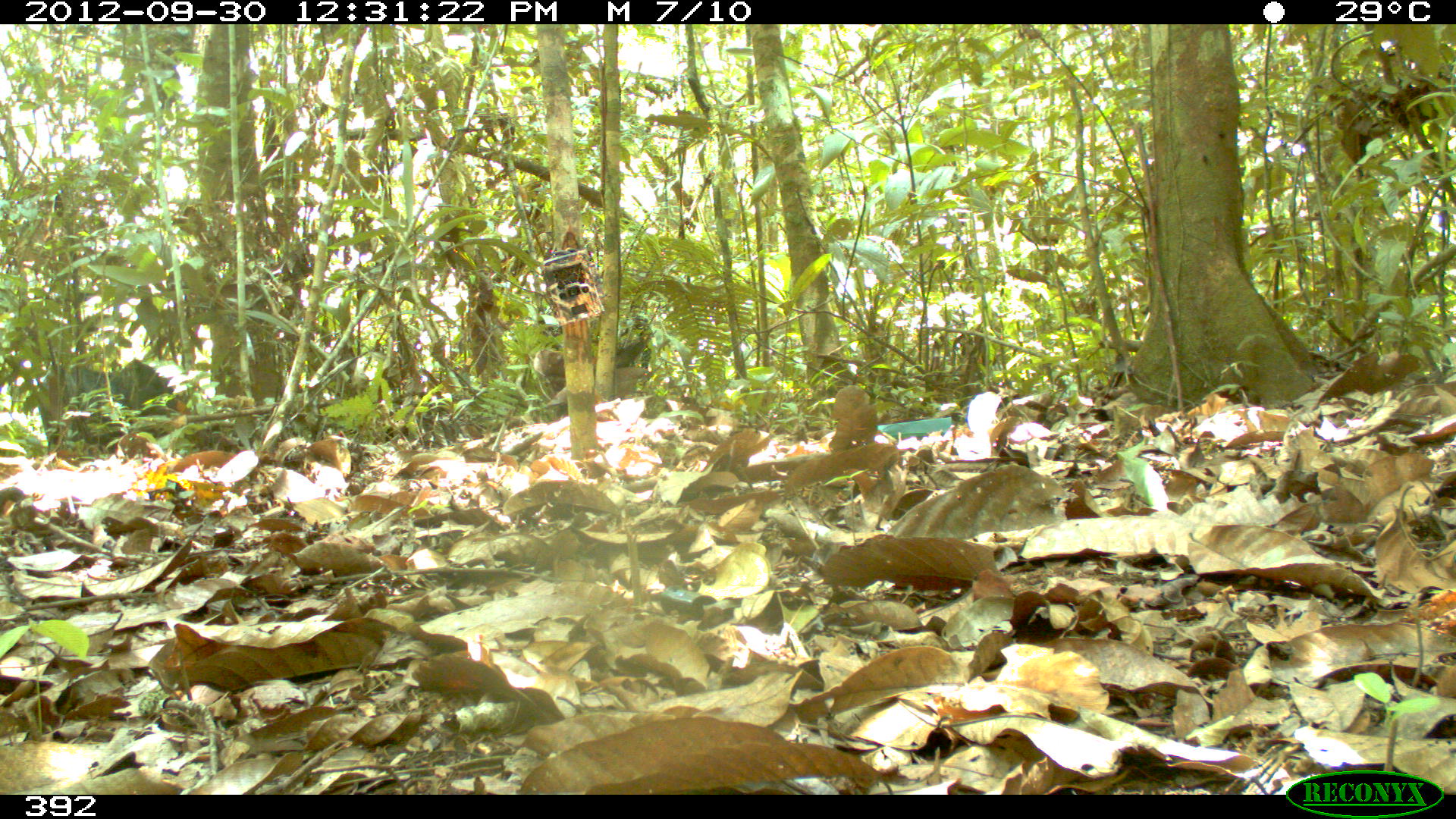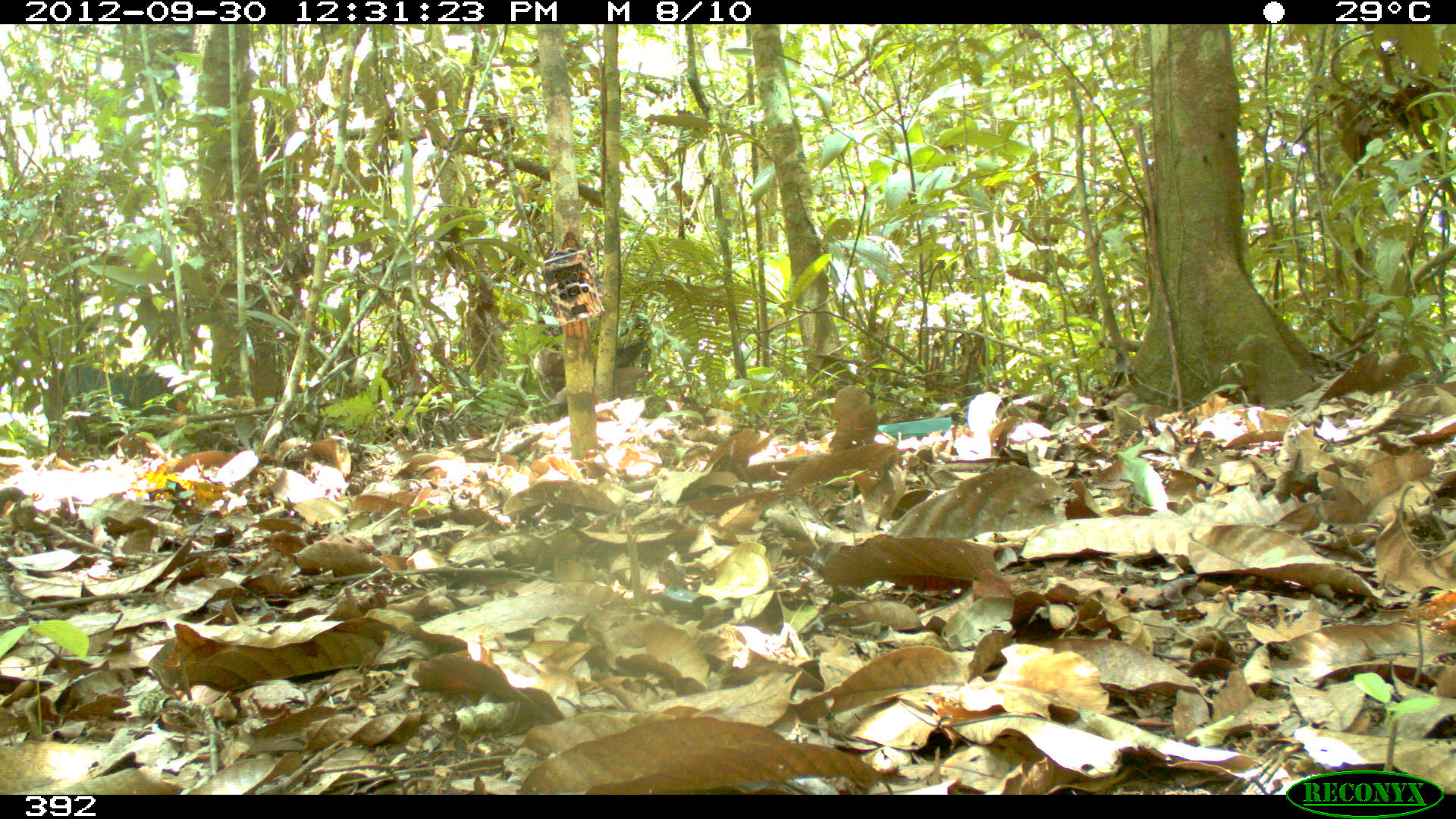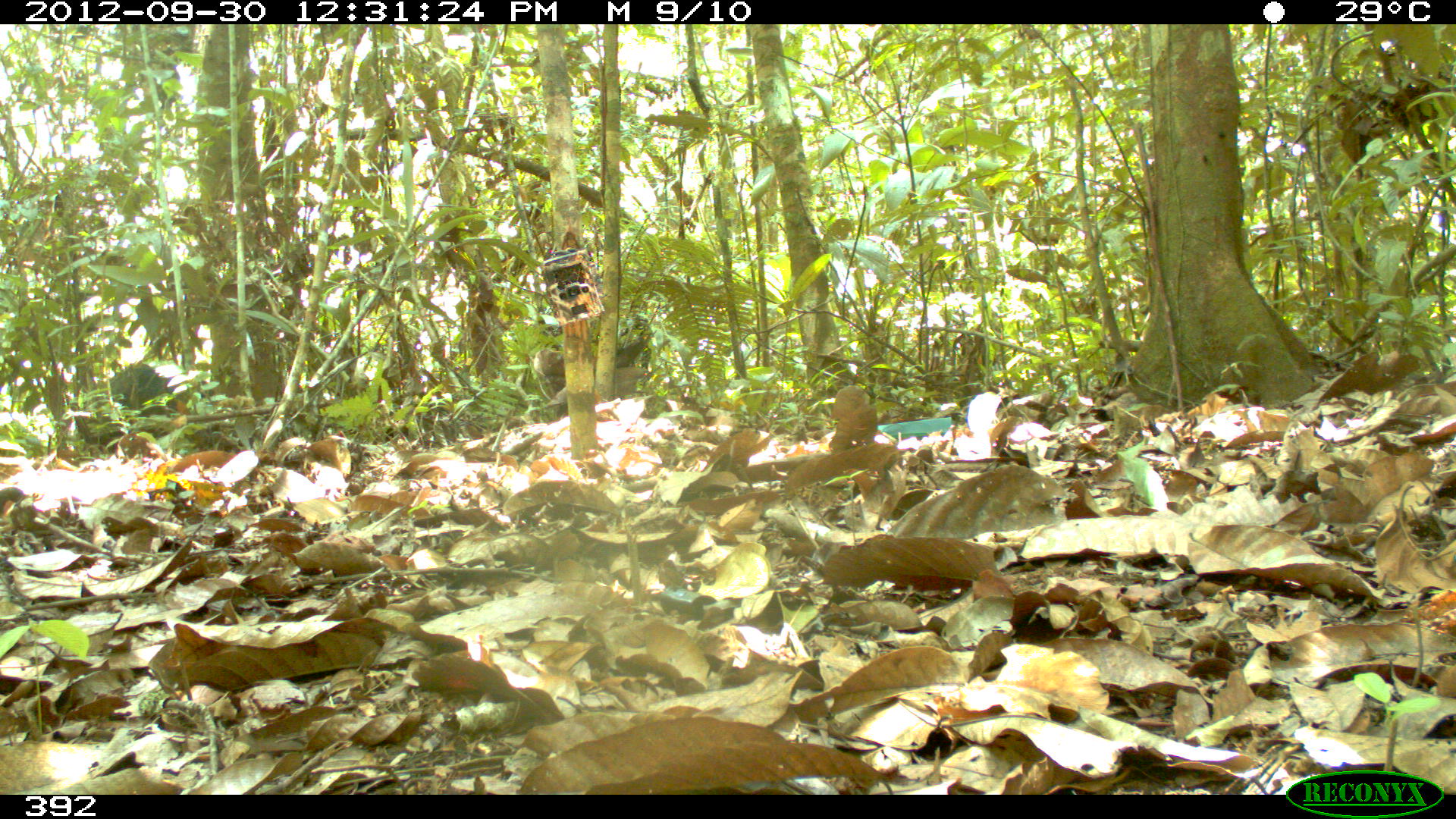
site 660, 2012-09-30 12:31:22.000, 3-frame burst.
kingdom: Animalia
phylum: Chordata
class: Mammalia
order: Artiodactyla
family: Tayassuidae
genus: Tayassu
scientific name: Tayassu pecari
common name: white-lipped peccary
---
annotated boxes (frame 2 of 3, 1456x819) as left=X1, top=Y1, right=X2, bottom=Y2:
tayassu pecari: left=41, top=363, right=186, bottom=452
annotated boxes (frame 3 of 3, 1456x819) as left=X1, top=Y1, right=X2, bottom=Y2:
tayassu pecari: left=109, top=358, right=212, bottom=433